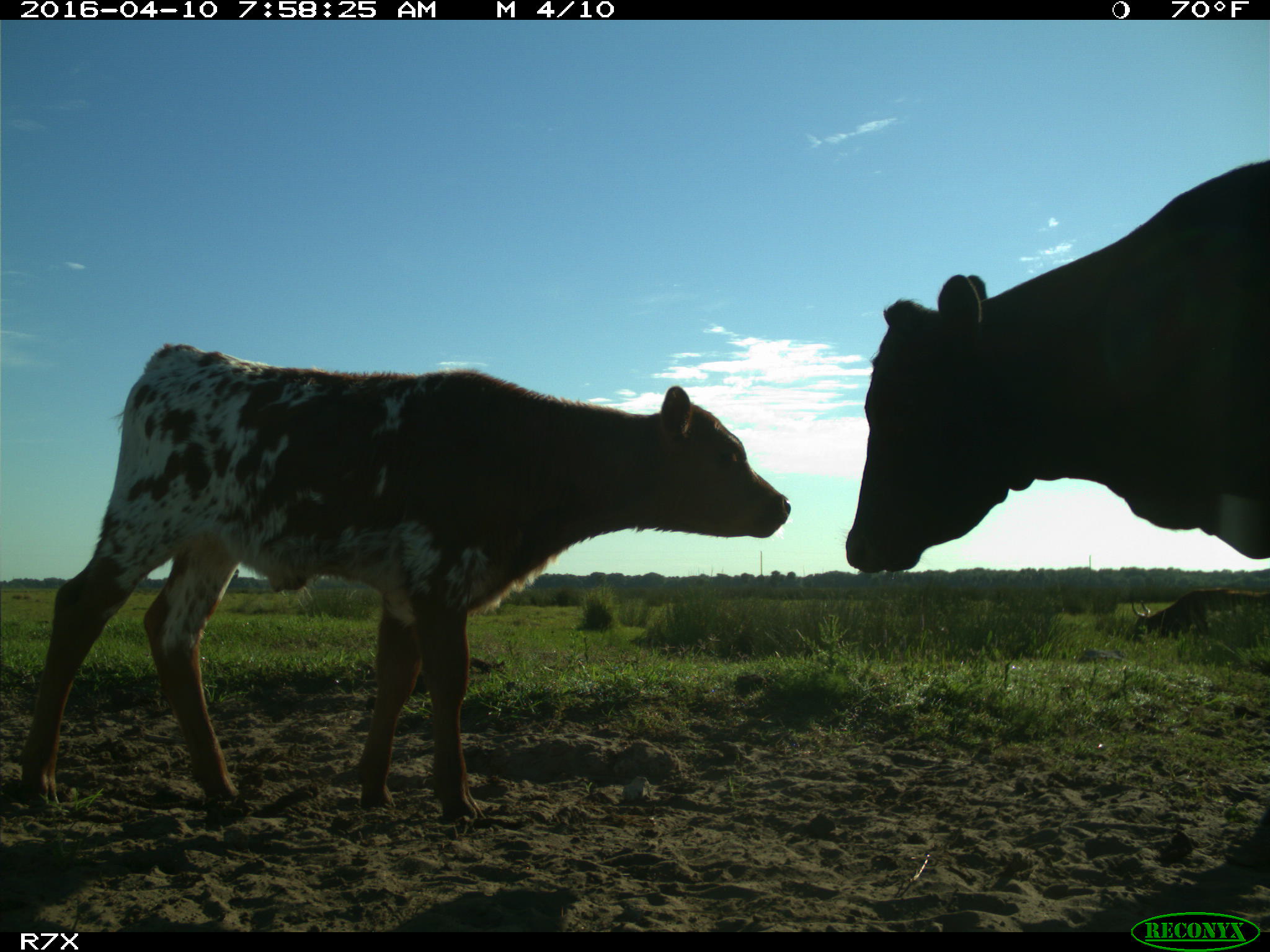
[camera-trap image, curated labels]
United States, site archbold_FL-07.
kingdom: Animalia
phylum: Chordata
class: Mammalia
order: Artiodactyla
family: Bovidae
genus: Bos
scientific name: Bos taurus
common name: domestic cow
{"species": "Bos taurus (domestic cow)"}